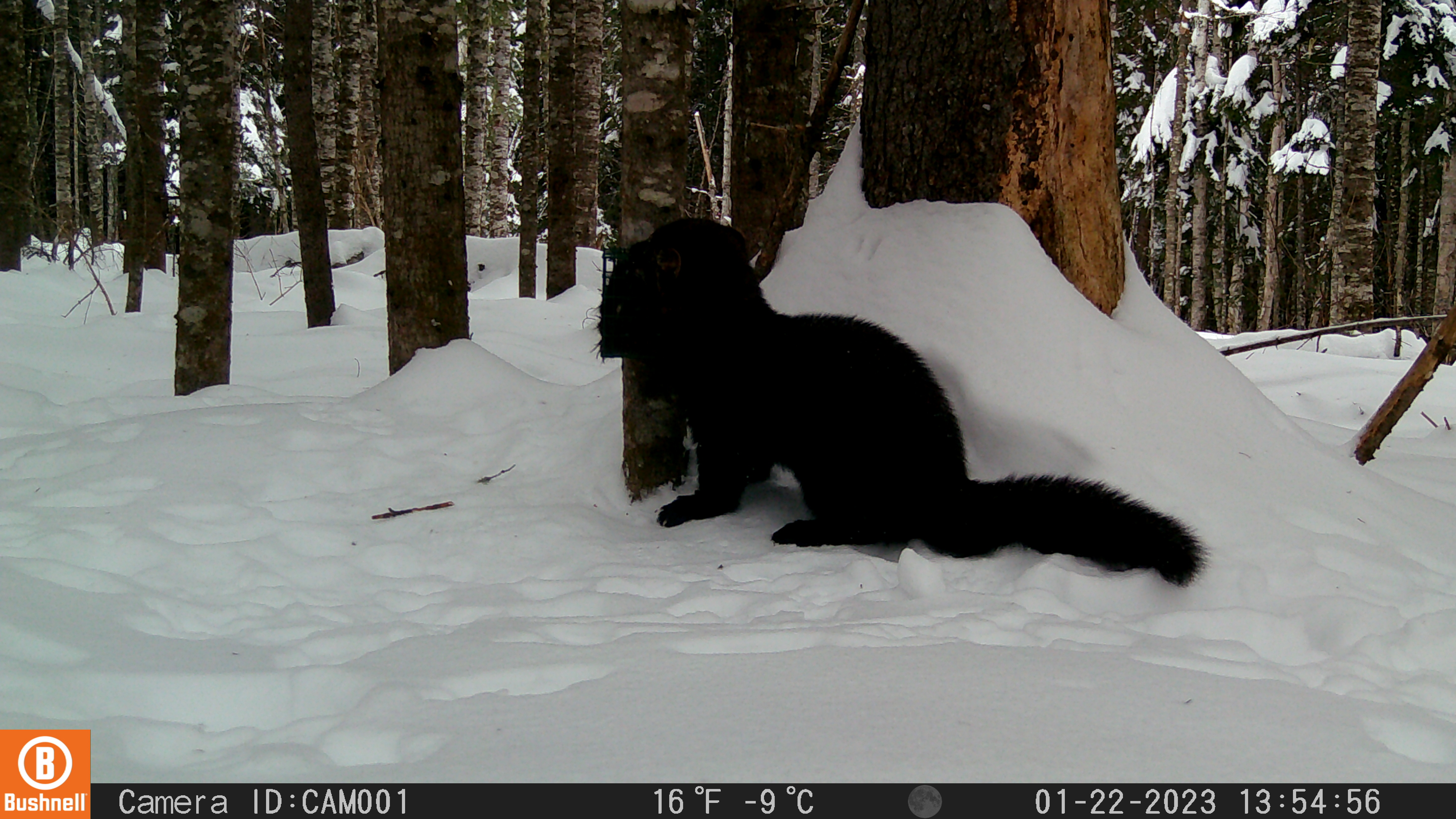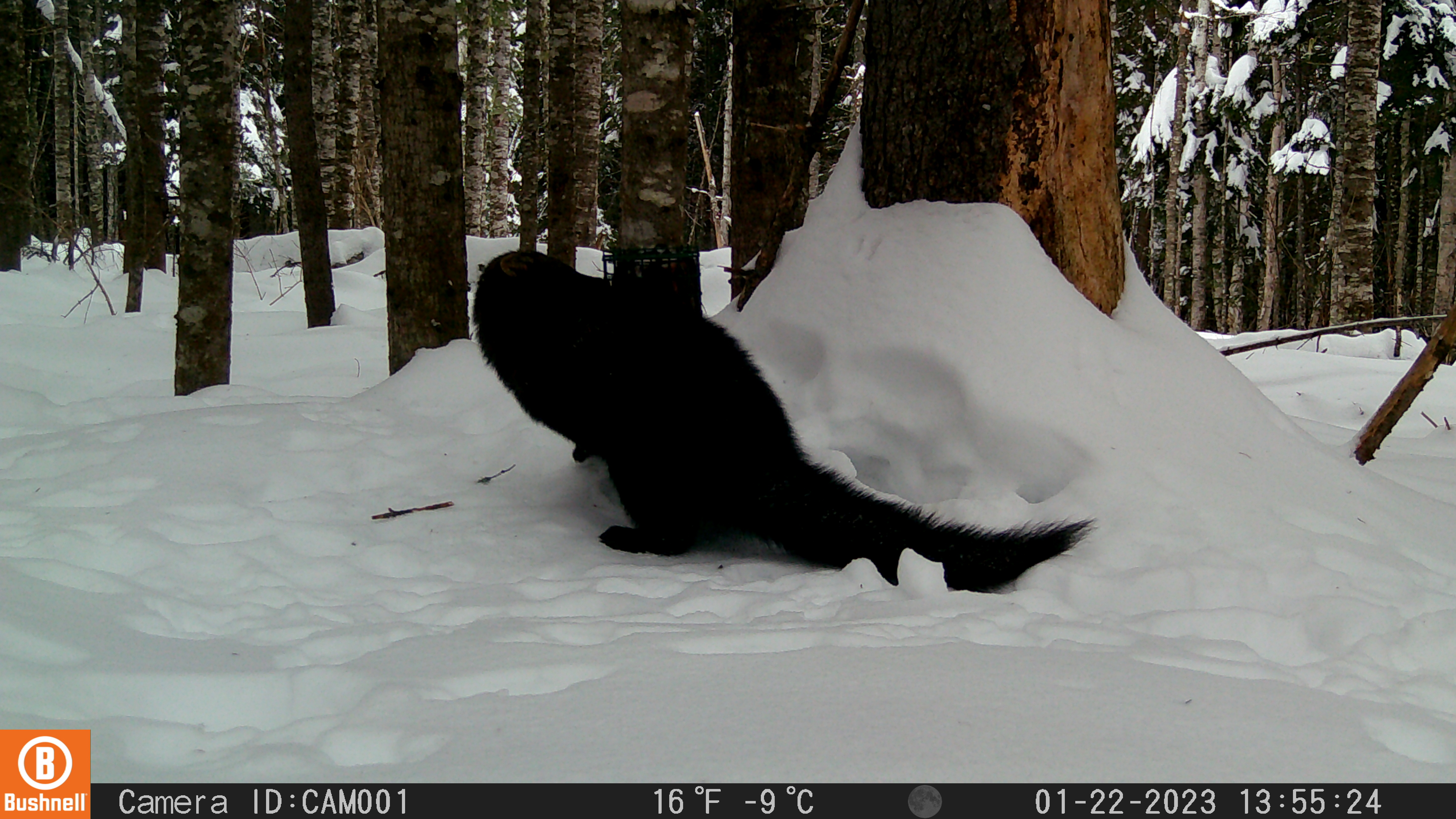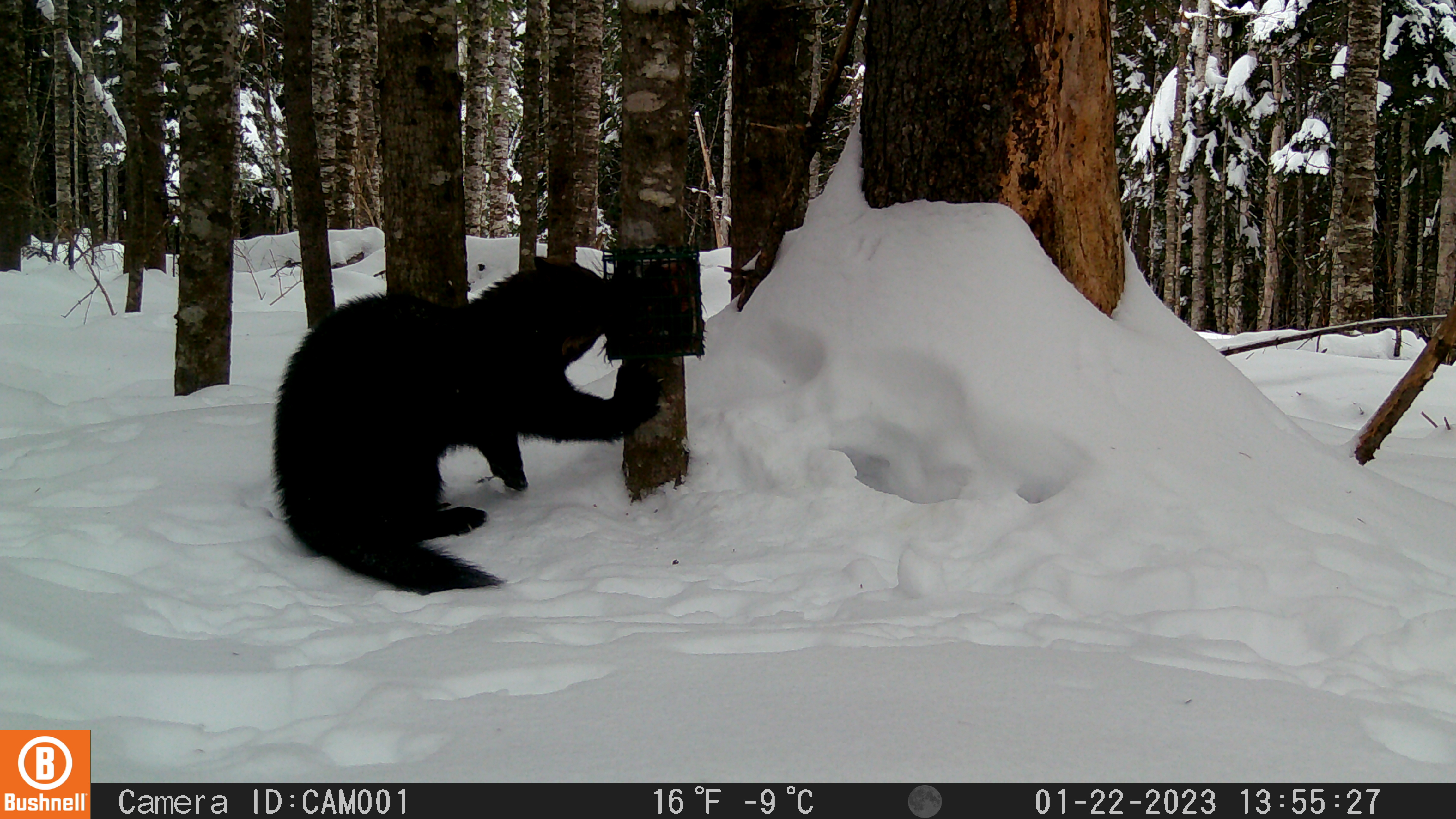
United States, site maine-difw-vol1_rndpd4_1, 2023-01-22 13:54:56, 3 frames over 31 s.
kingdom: Animalia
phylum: Chordata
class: Mammalia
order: Carnivora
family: Mustelidae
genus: Pekania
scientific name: Pekania pennanti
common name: fisher